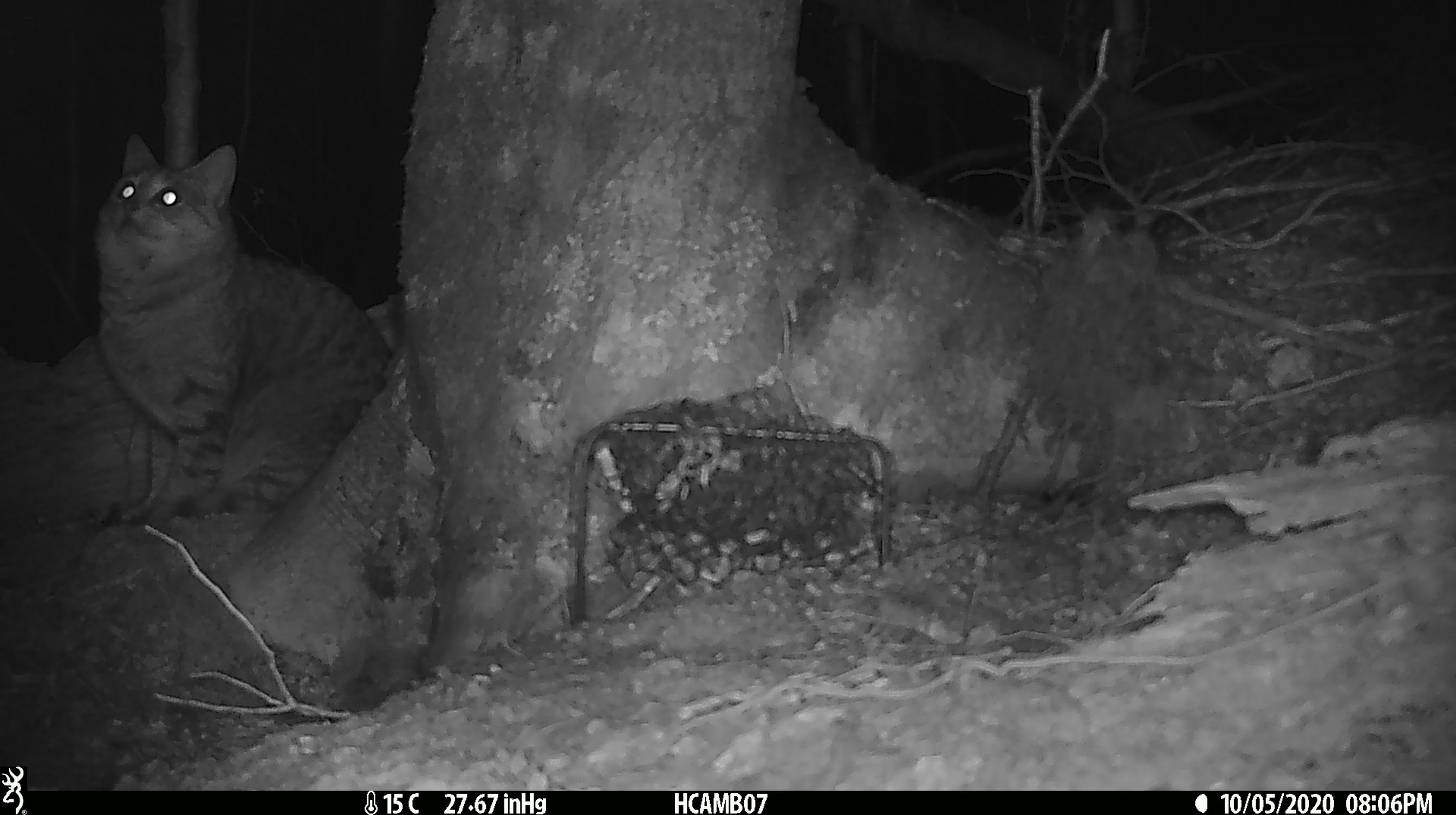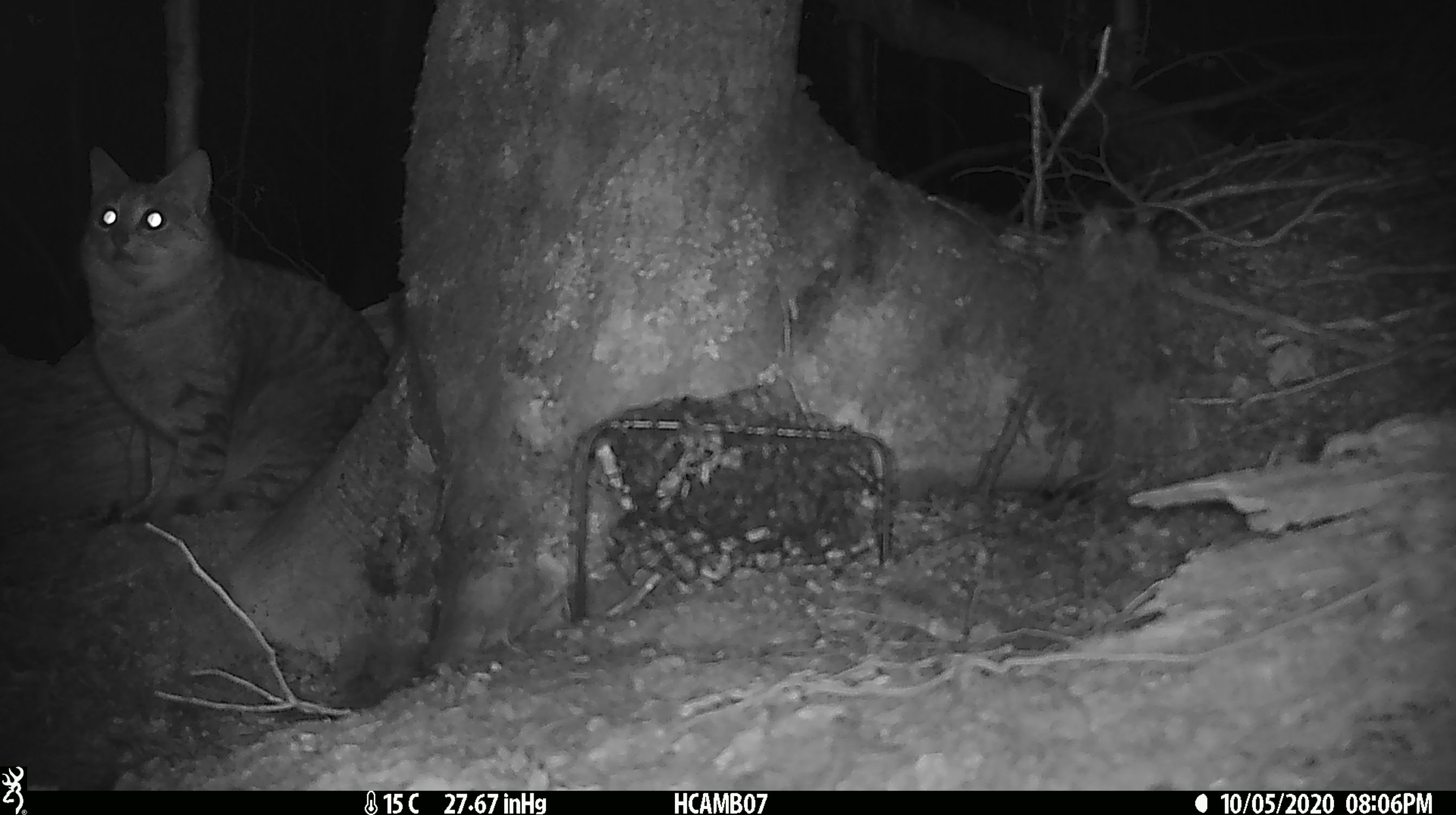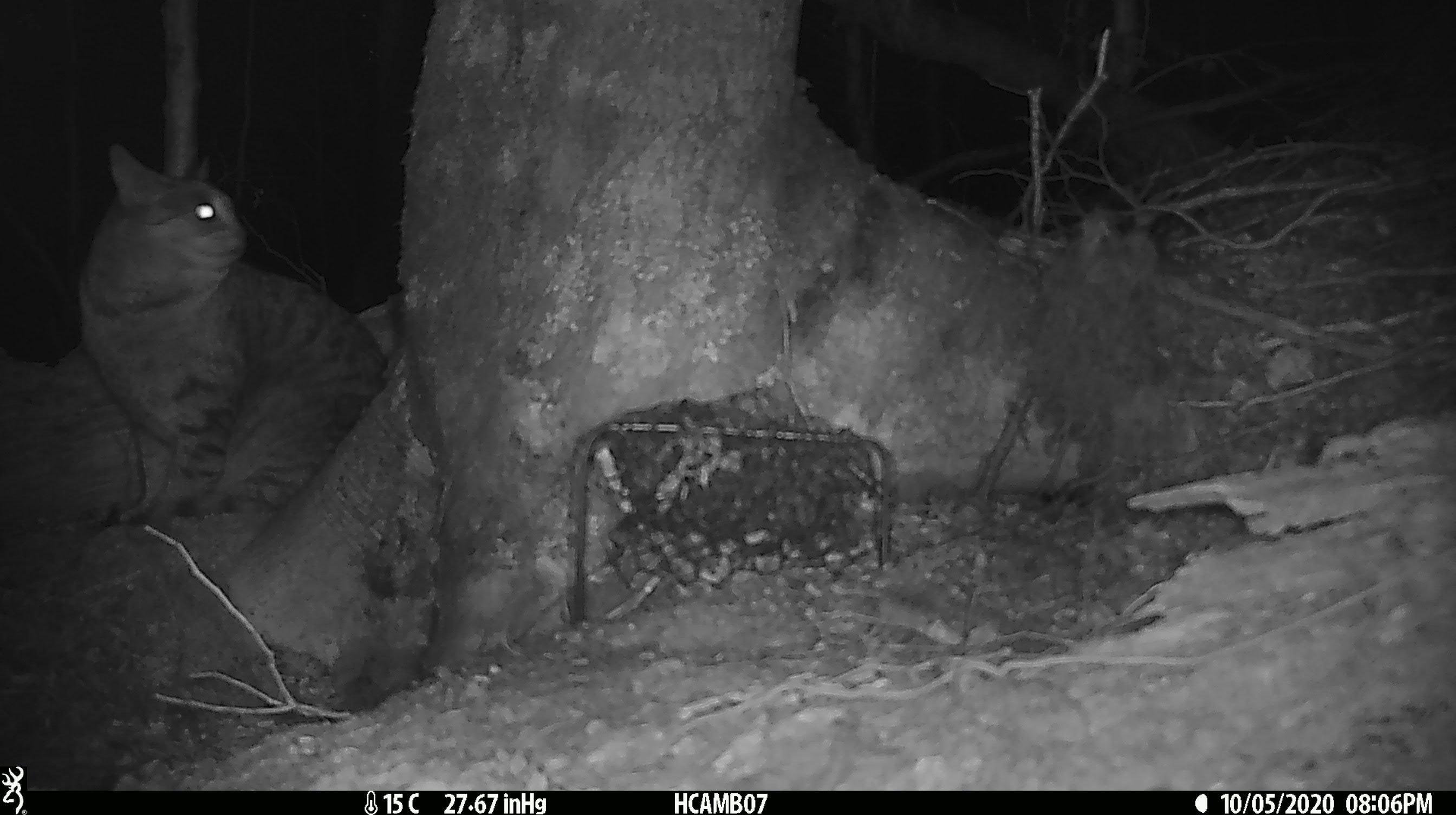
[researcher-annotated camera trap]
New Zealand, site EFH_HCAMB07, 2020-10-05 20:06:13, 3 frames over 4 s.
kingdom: Animalia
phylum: Chordata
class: Mammalia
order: Carnivora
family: Felidae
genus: Felis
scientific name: Felis catus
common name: domestic cat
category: cat